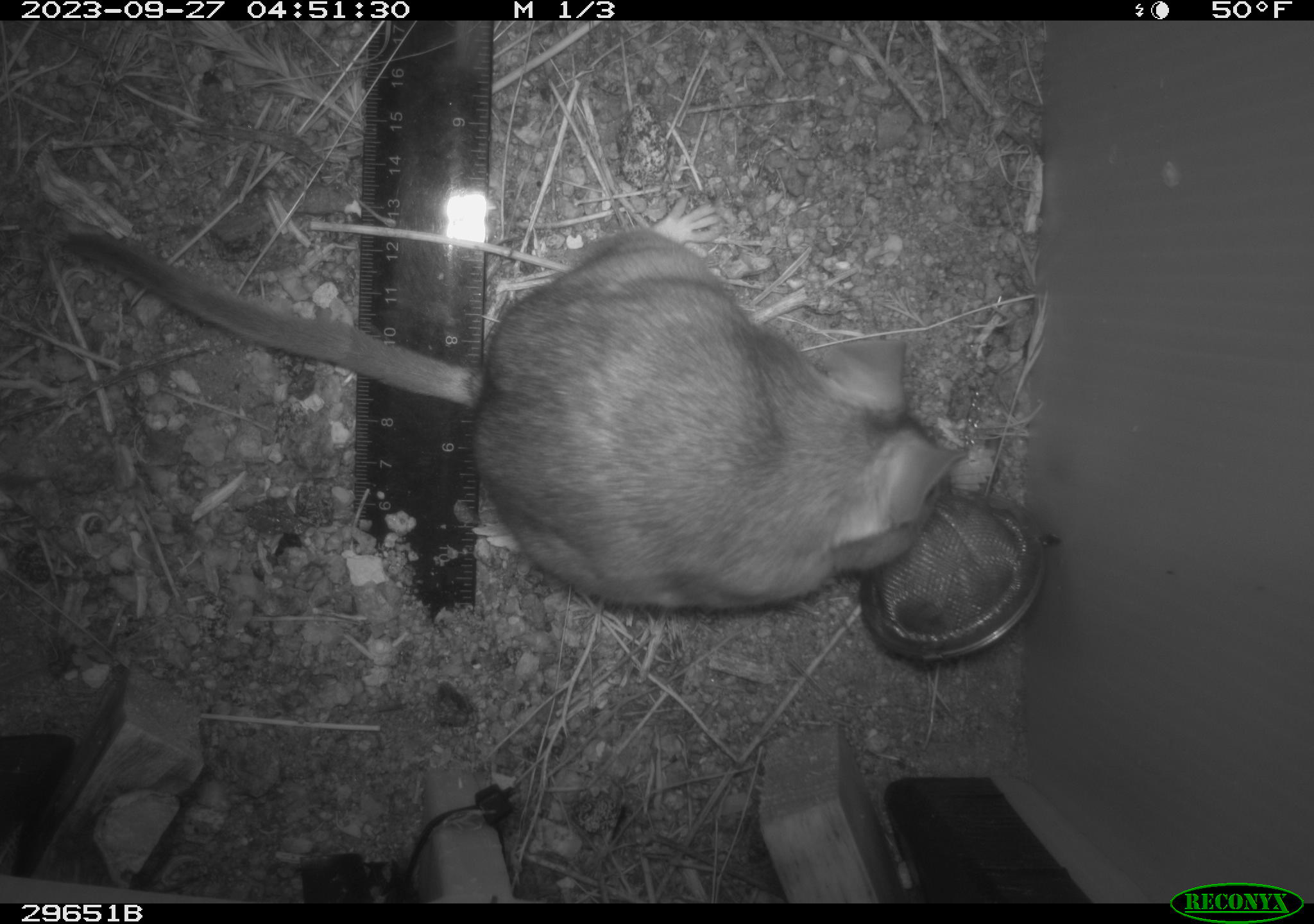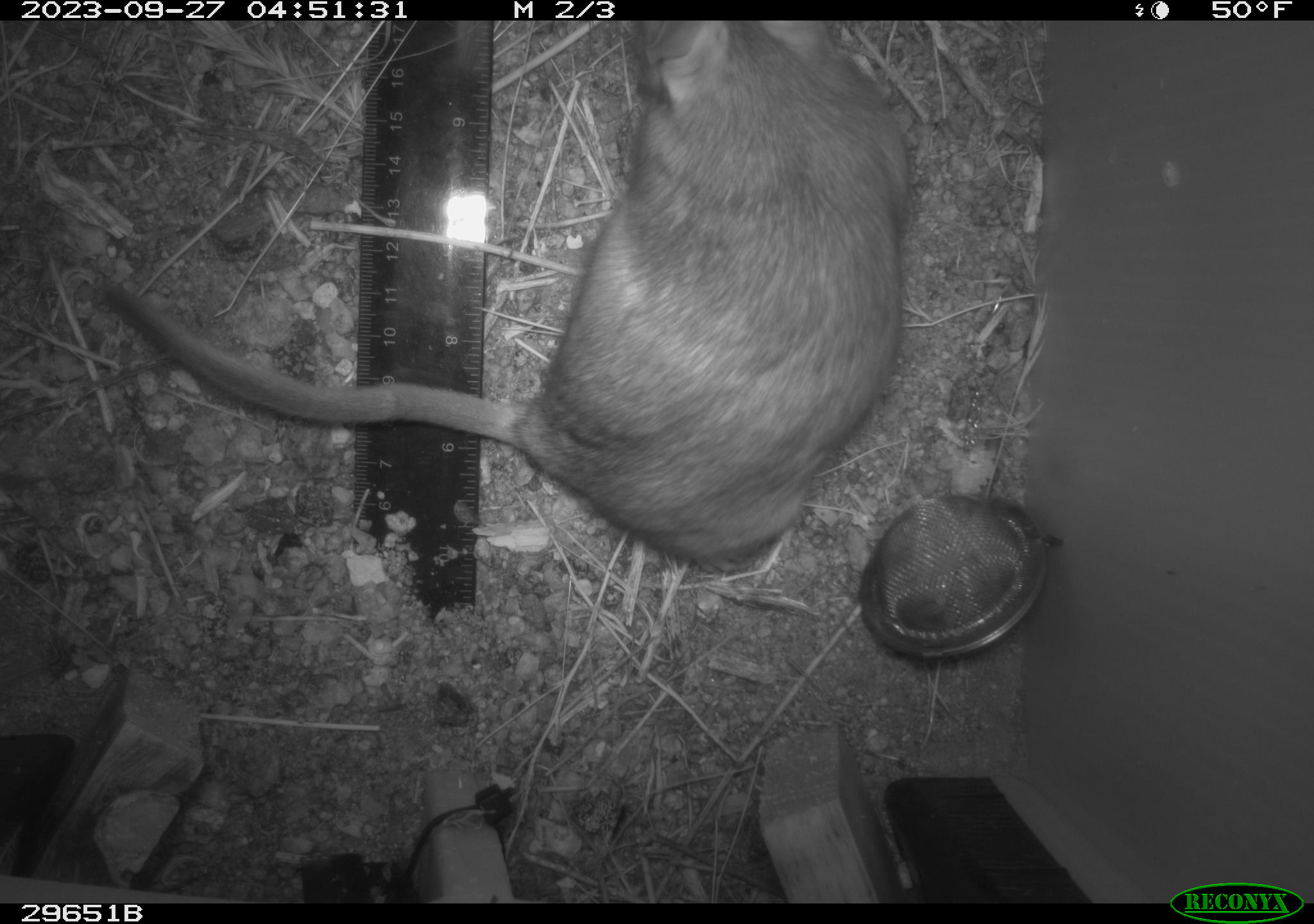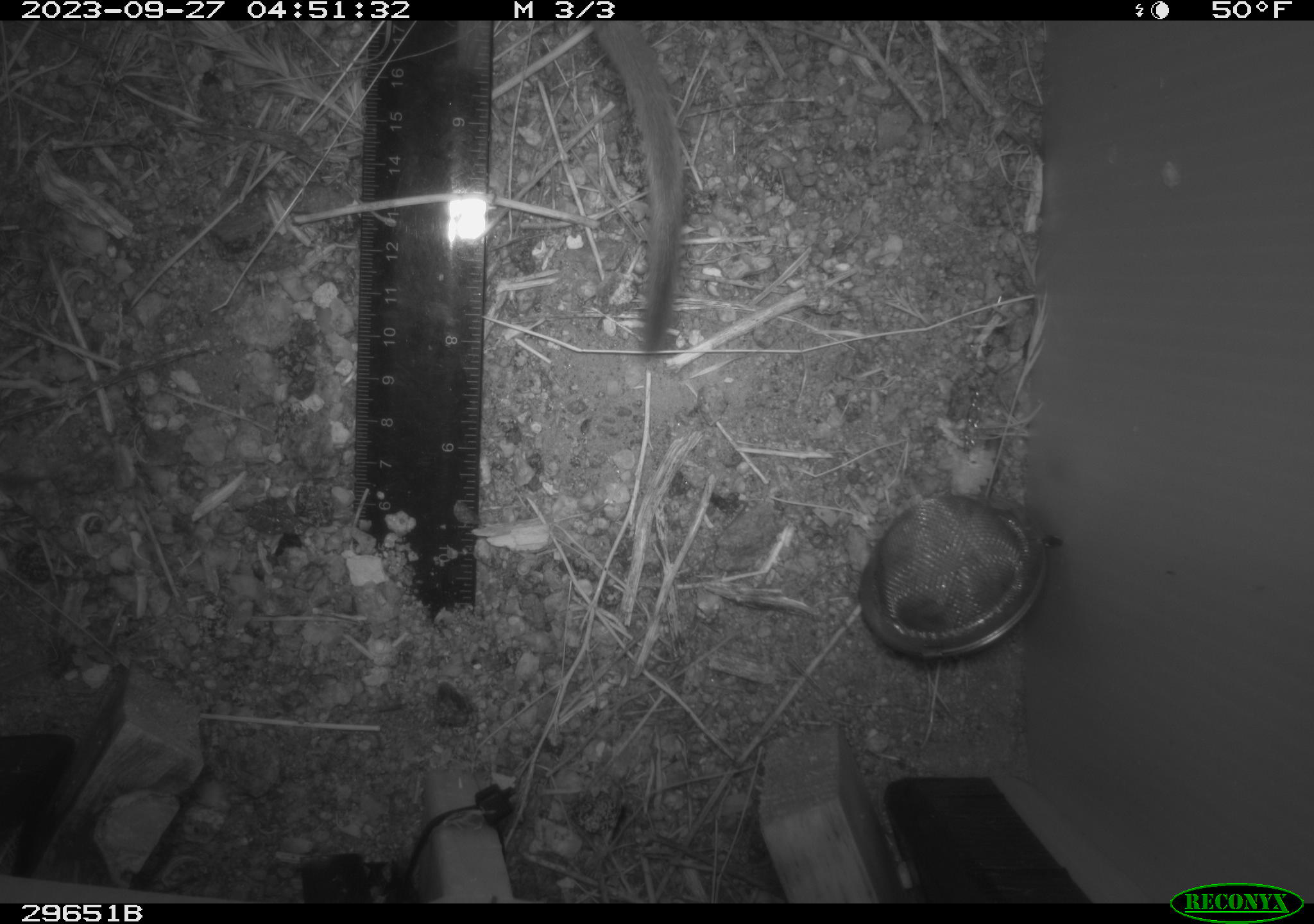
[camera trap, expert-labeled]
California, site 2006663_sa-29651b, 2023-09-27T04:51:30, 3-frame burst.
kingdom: Animalia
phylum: Chordata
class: Mammalia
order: Rodentia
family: Cricetidae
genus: Neotoma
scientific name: Neotoma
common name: pack rat or woodrat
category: neotoma species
Neotoma species (pack rat or woodrat) (Neotoma).